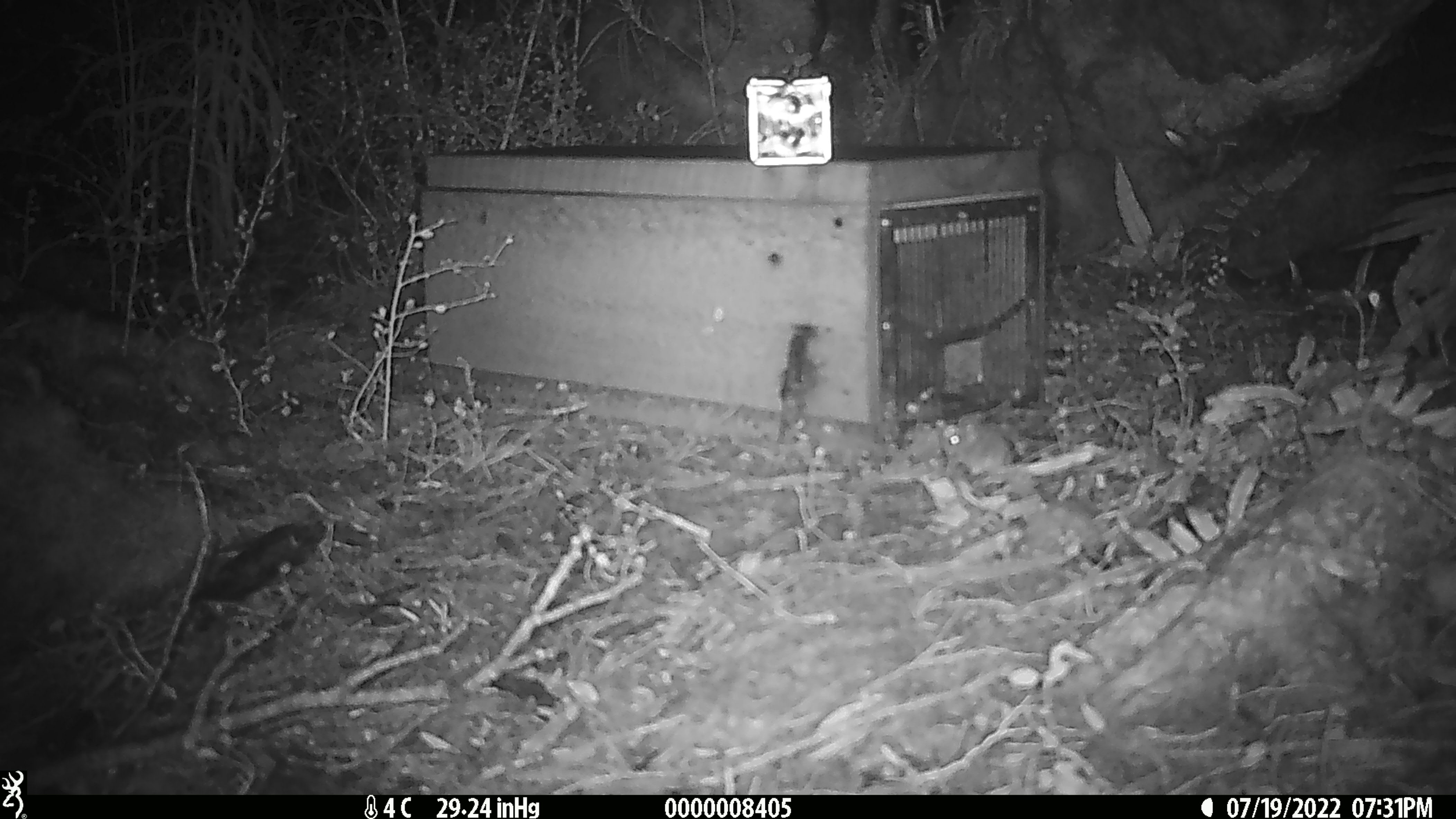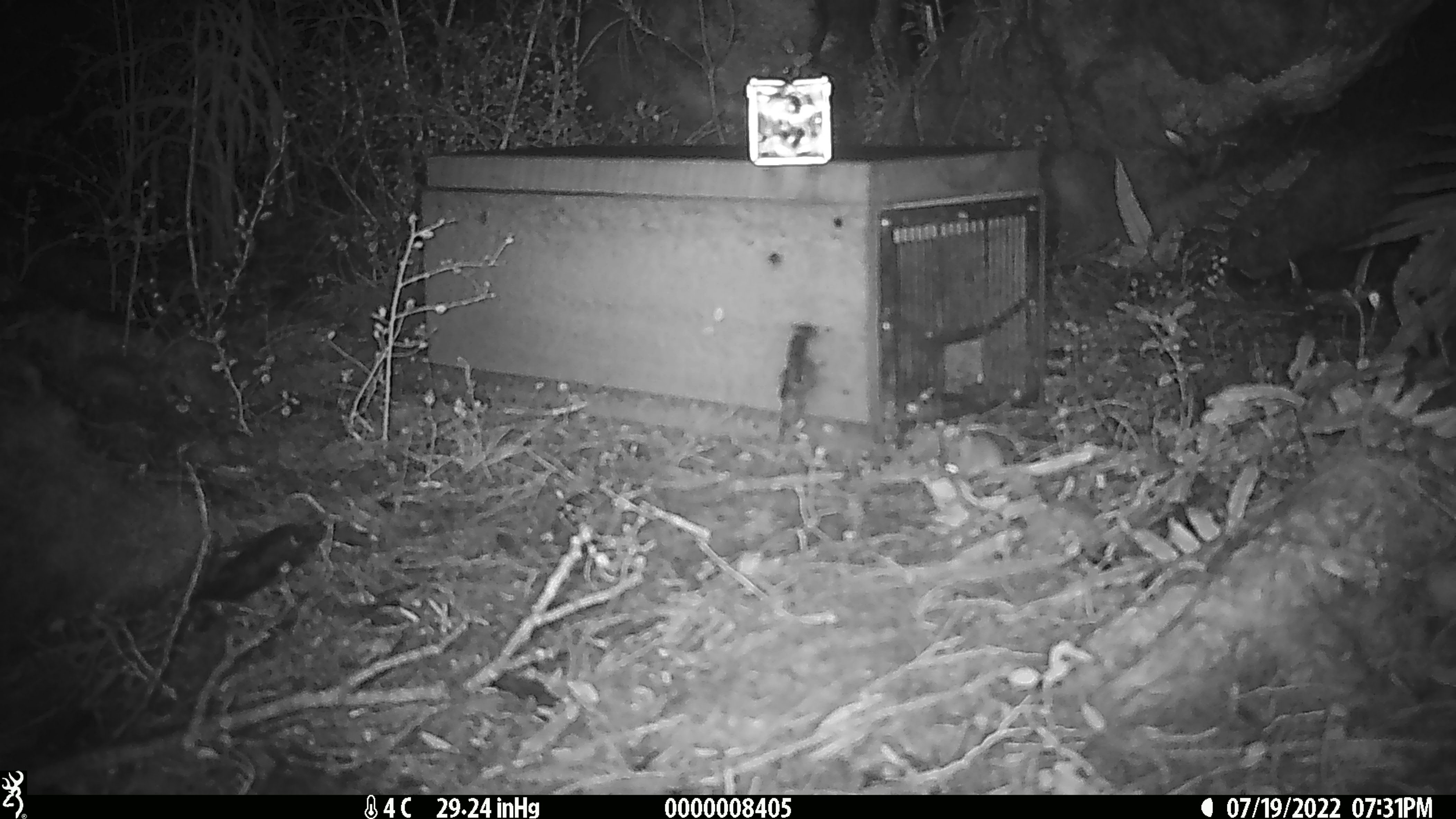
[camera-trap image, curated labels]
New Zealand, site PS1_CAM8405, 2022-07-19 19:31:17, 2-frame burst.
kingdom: Animalia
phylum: Chordata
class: Mammalia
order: Rodentia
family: Muridae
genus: Mus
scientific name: Mus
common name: mouse